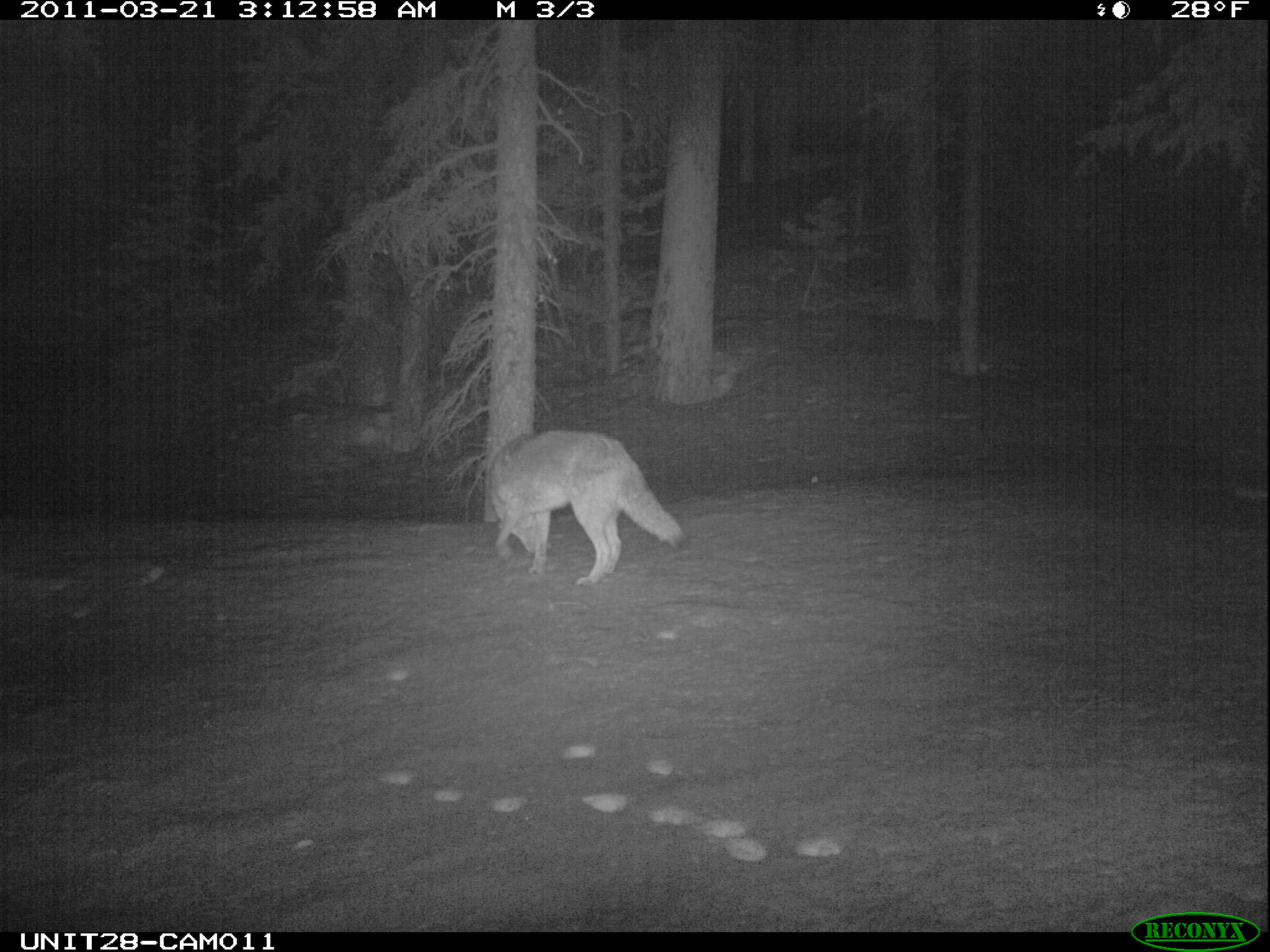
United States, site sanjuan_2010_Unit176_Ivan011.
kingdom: Animalia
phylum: Chordata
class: Mammalia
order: Carnivora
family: Canidae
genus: Canis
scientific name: Canis latrans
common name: coyote